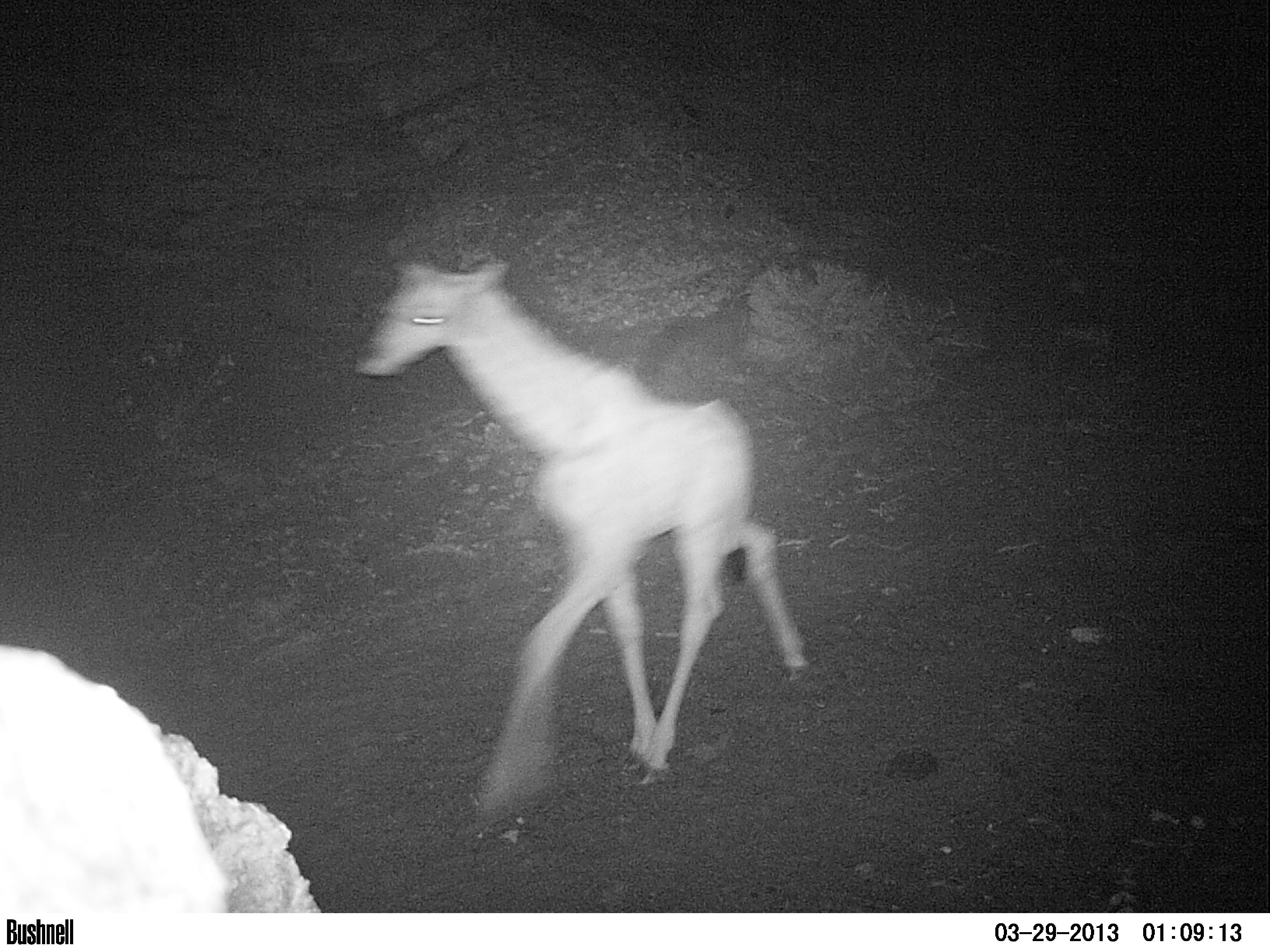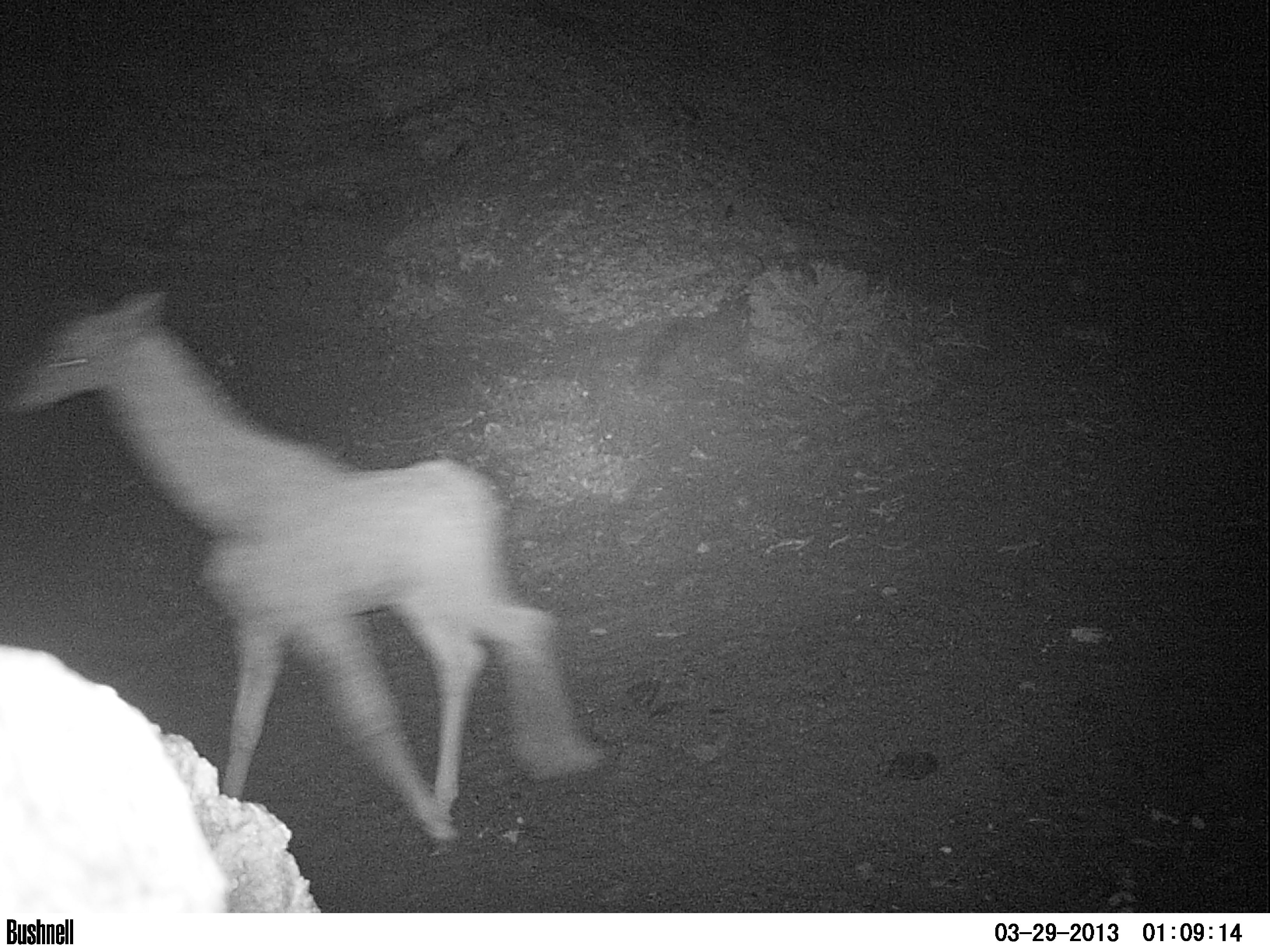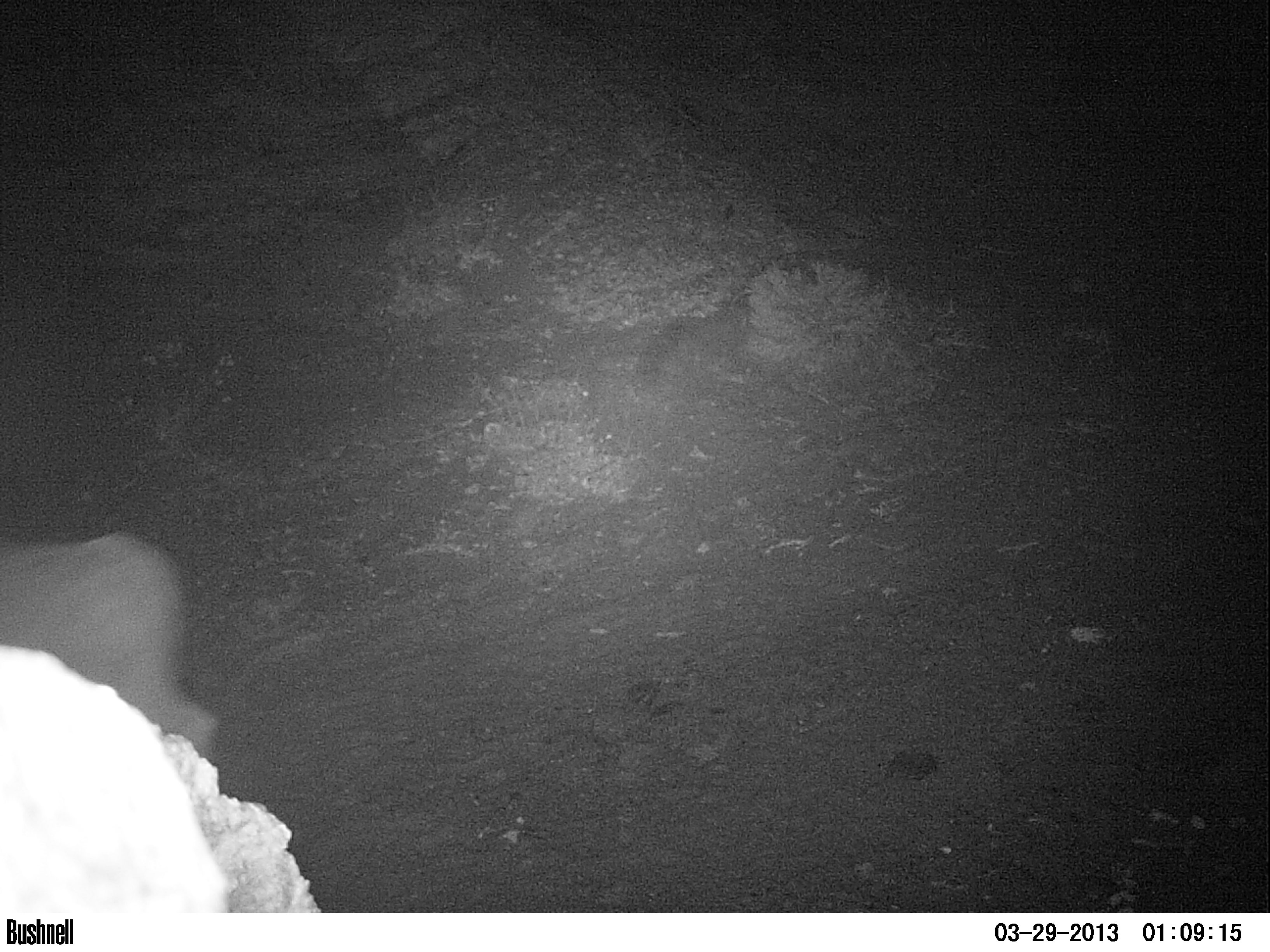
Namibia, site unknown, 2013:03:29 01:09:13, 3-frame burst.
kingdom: Animalia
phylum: Chordata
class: Mammalia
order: Artiodactyla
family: Giraffidae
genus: Giraffa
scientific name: Giraffa camelopardalis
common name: giraffe